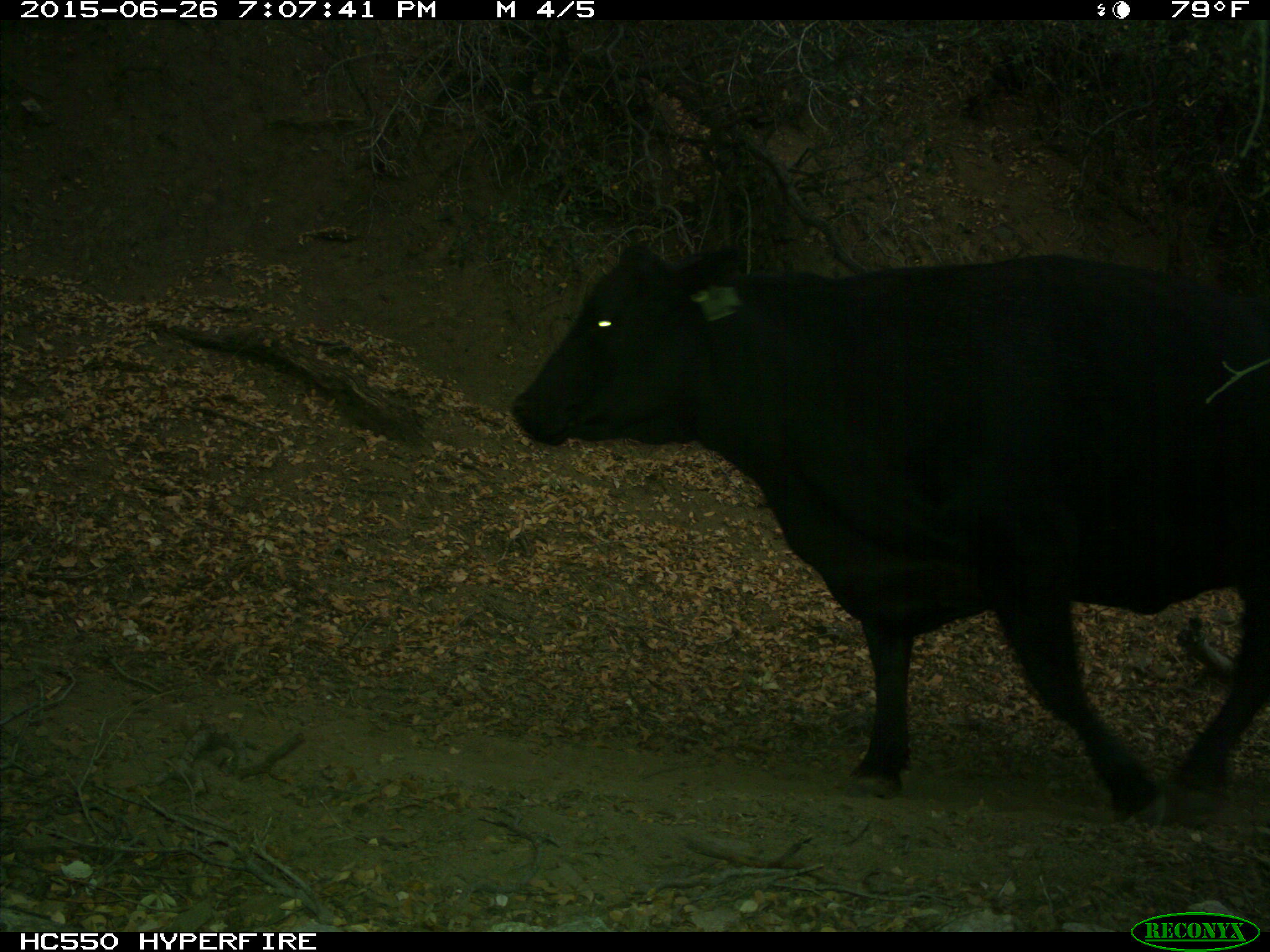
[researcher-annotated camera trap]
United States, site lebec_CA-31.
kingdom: Animalia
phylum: Chordata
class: Mammalia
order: Artiodactyla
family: Bovidae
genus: Bos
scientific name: Bos taurus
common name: domestic cow